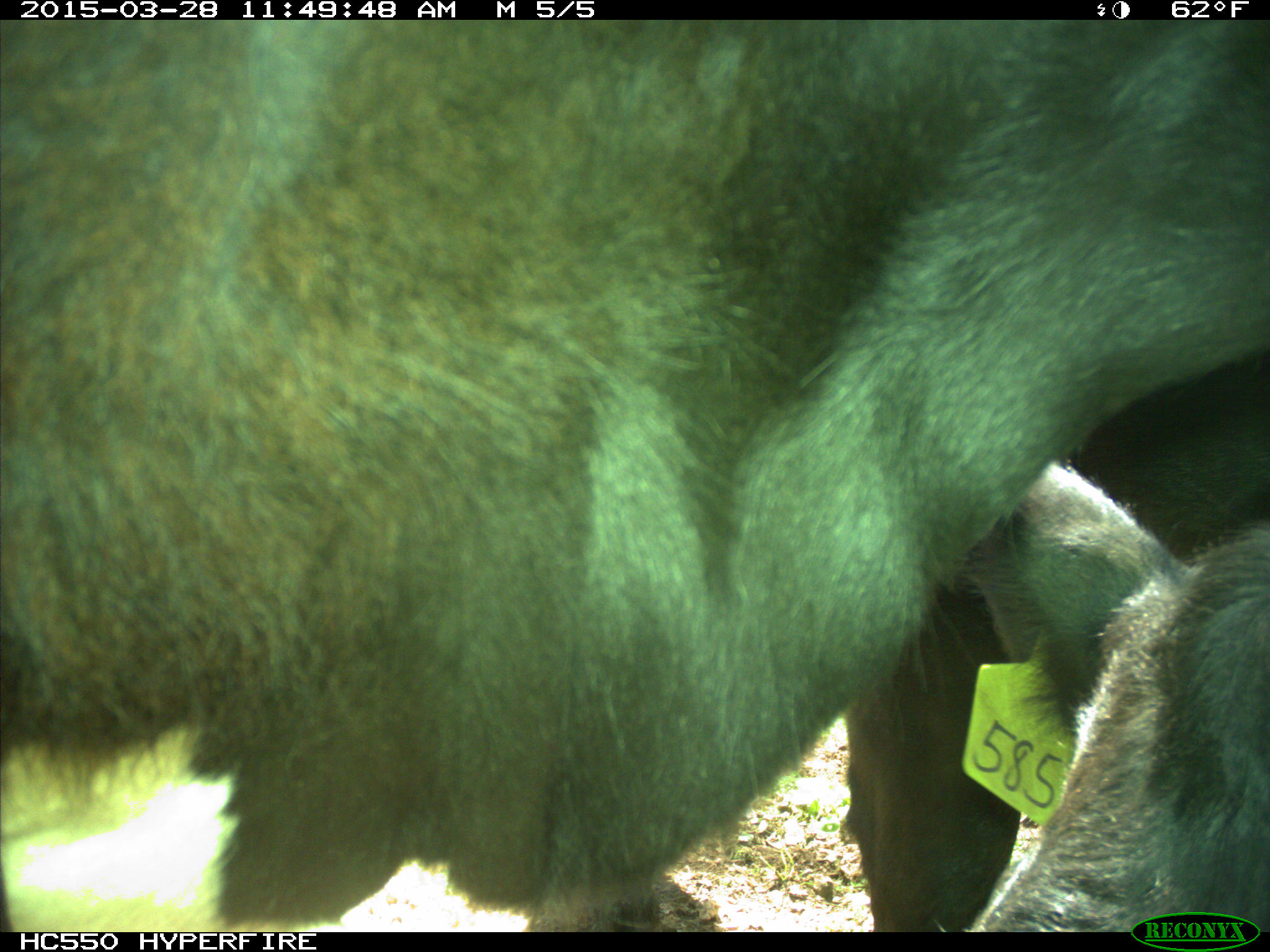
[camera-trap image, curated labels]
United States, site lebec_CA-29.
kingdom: Animalia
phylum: Chordata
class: Mammalia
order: Artiodactyla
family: Bovidae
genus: Bos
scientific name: Bos taurus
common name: domestic cow